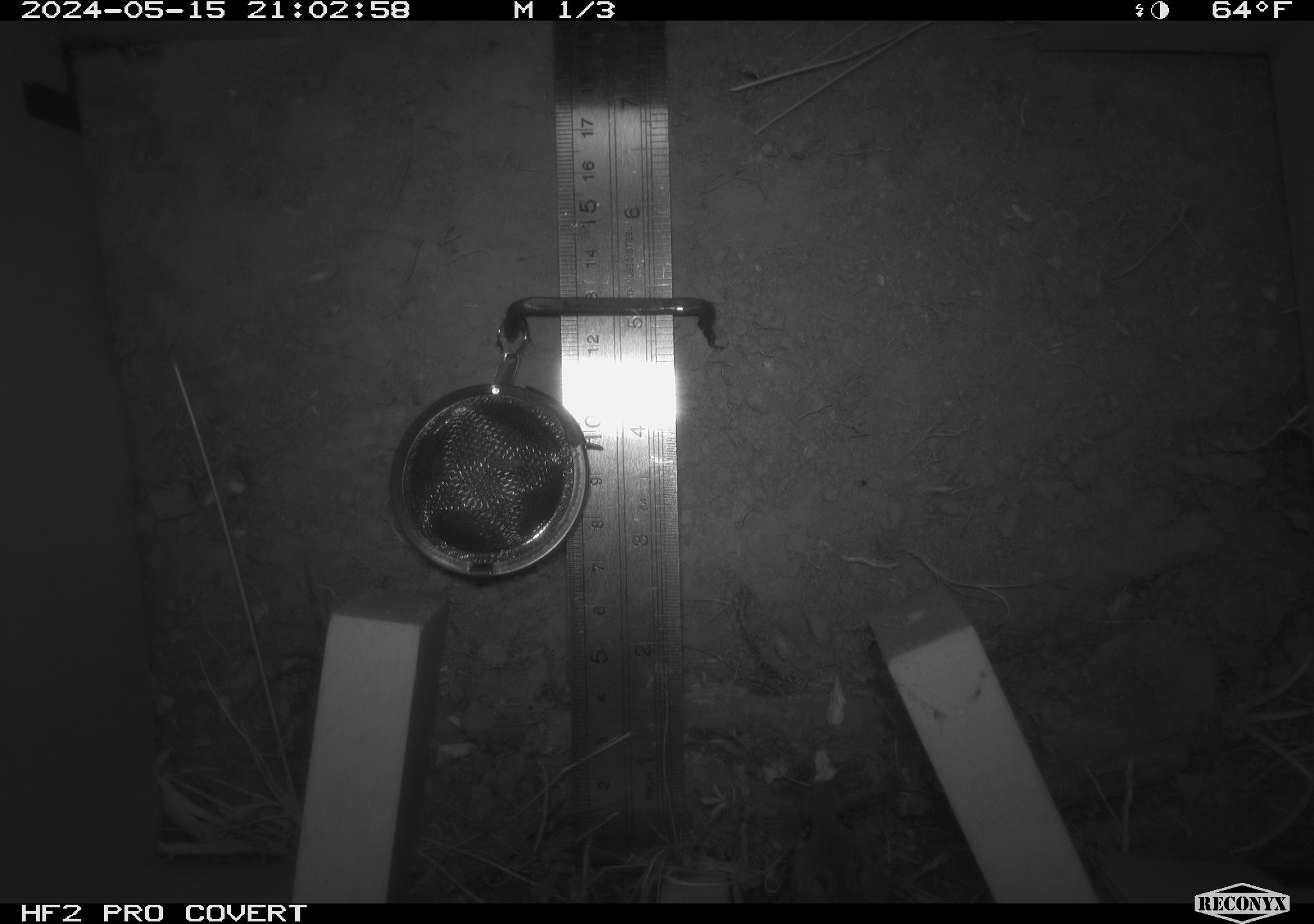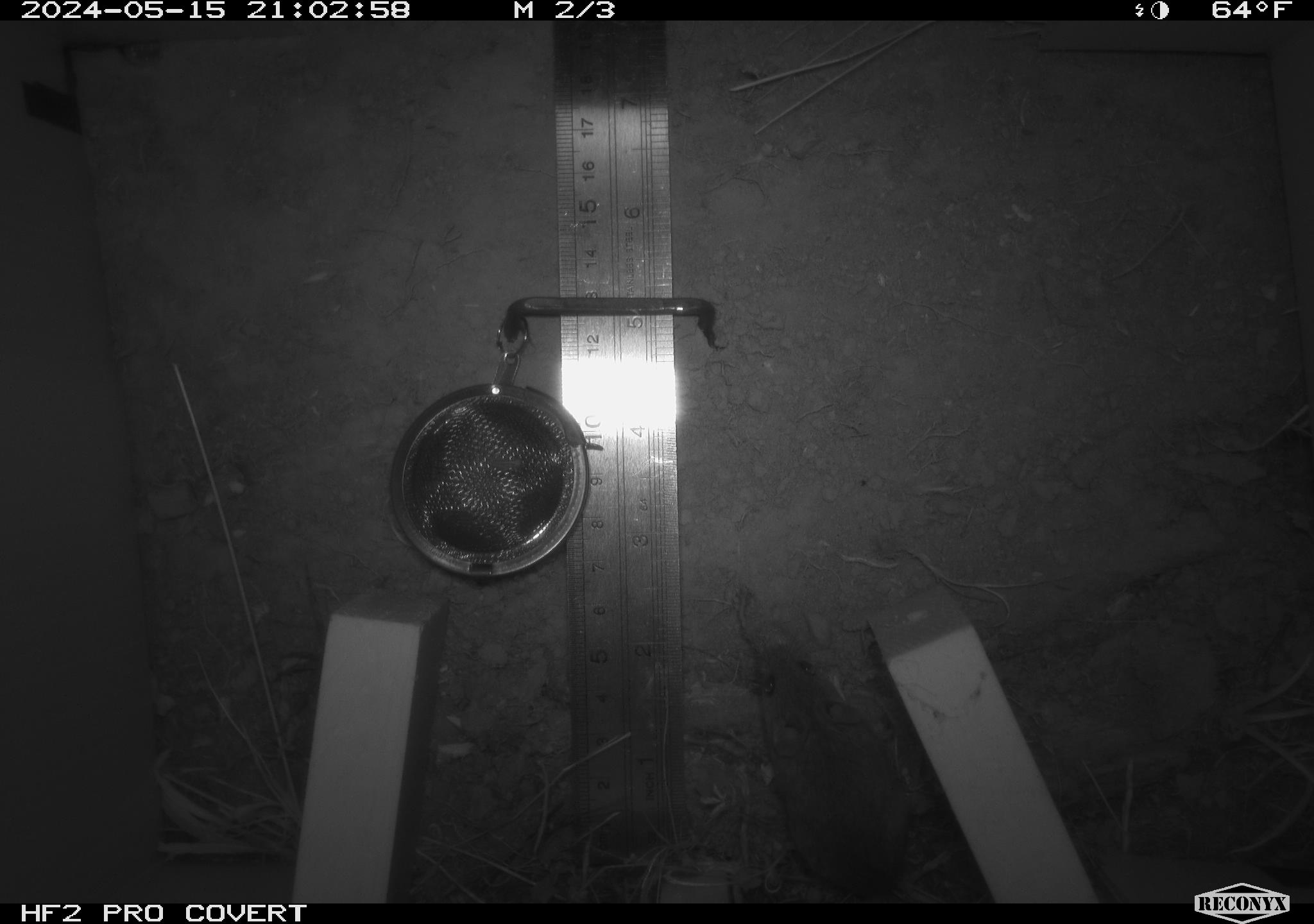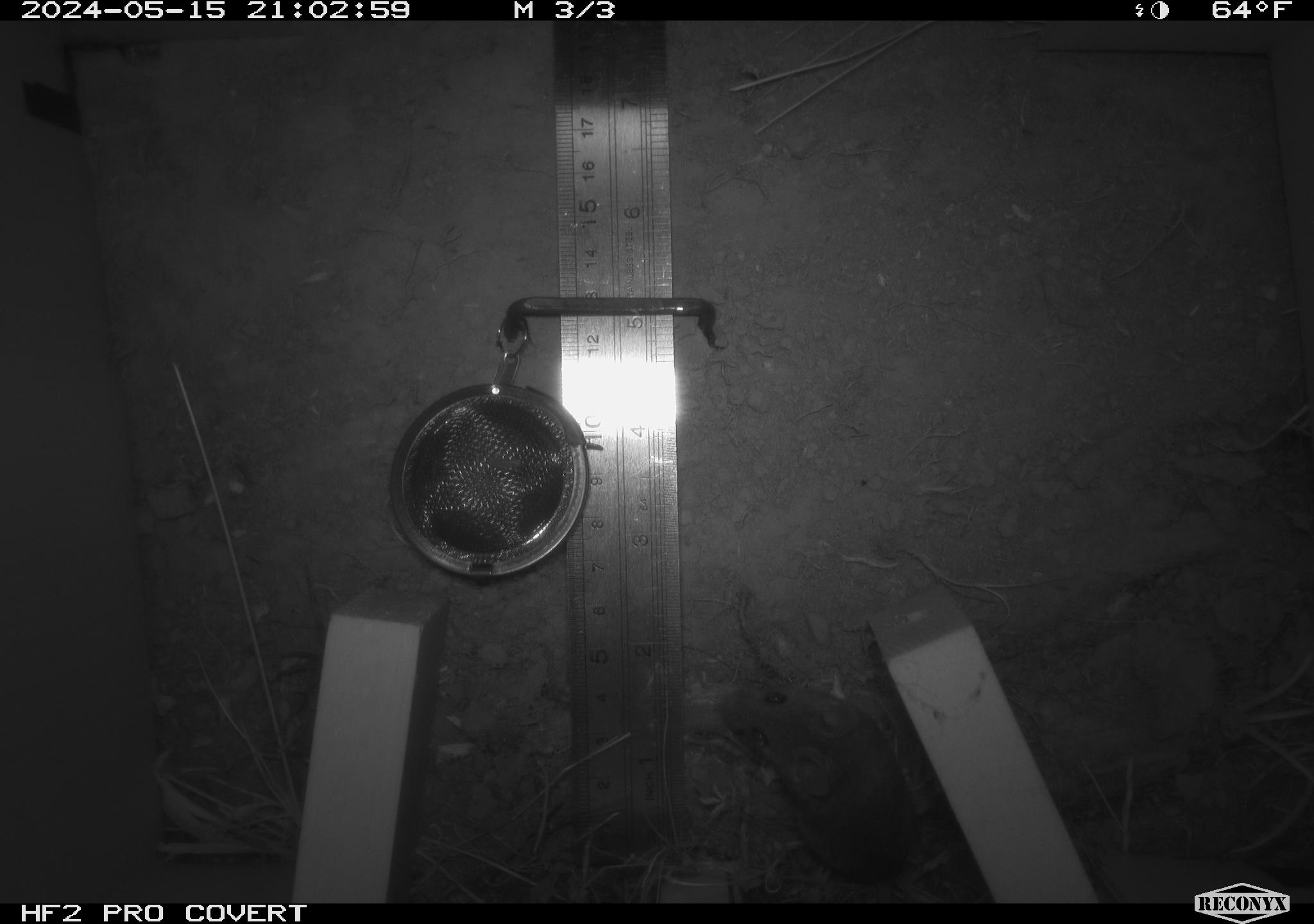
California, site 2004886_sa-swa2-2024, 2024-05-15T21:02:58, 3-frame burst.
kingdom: Animalia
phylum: Chordata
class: Mammalia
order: Rodentia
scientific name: Rodentia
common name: mouse species